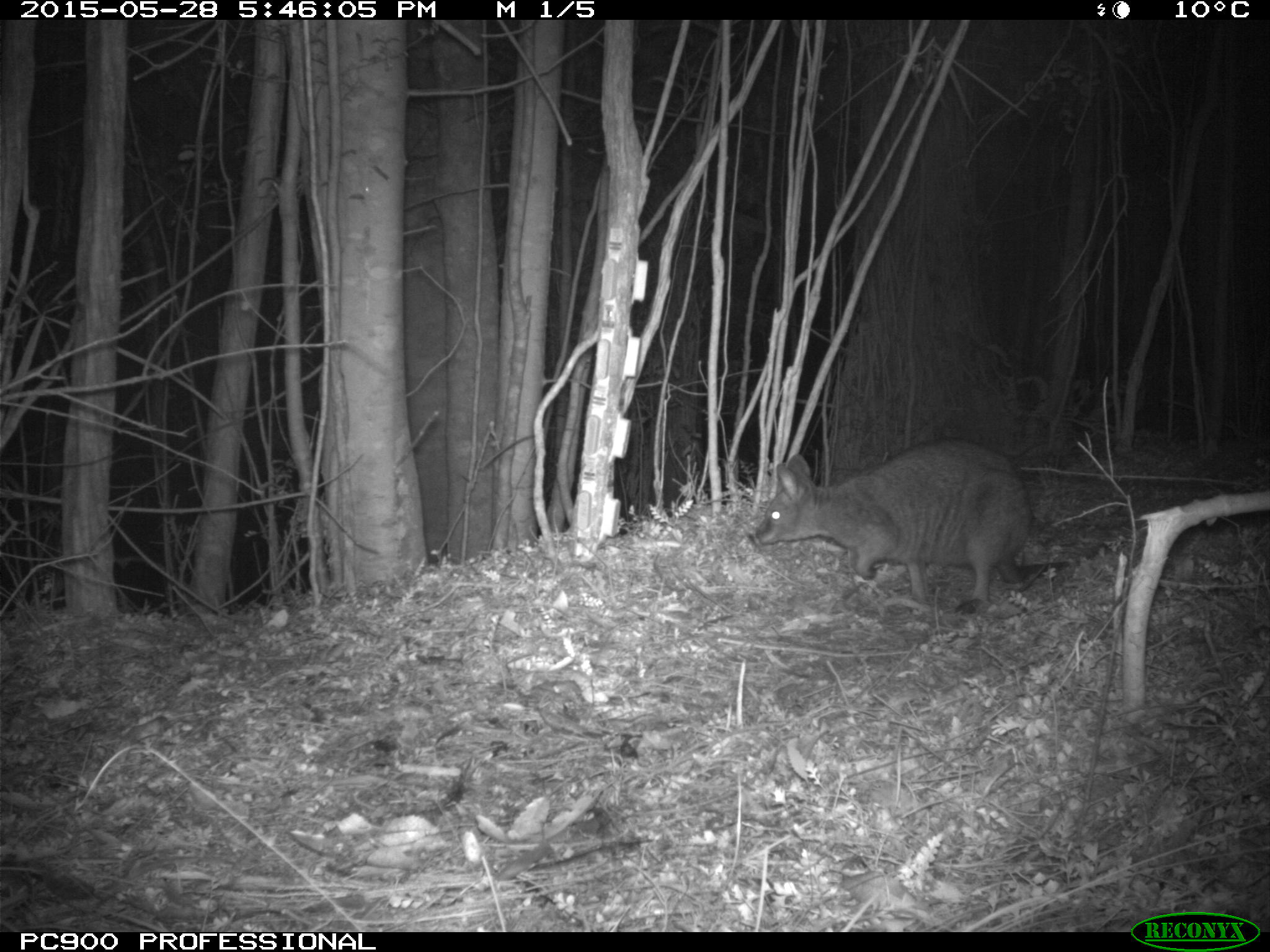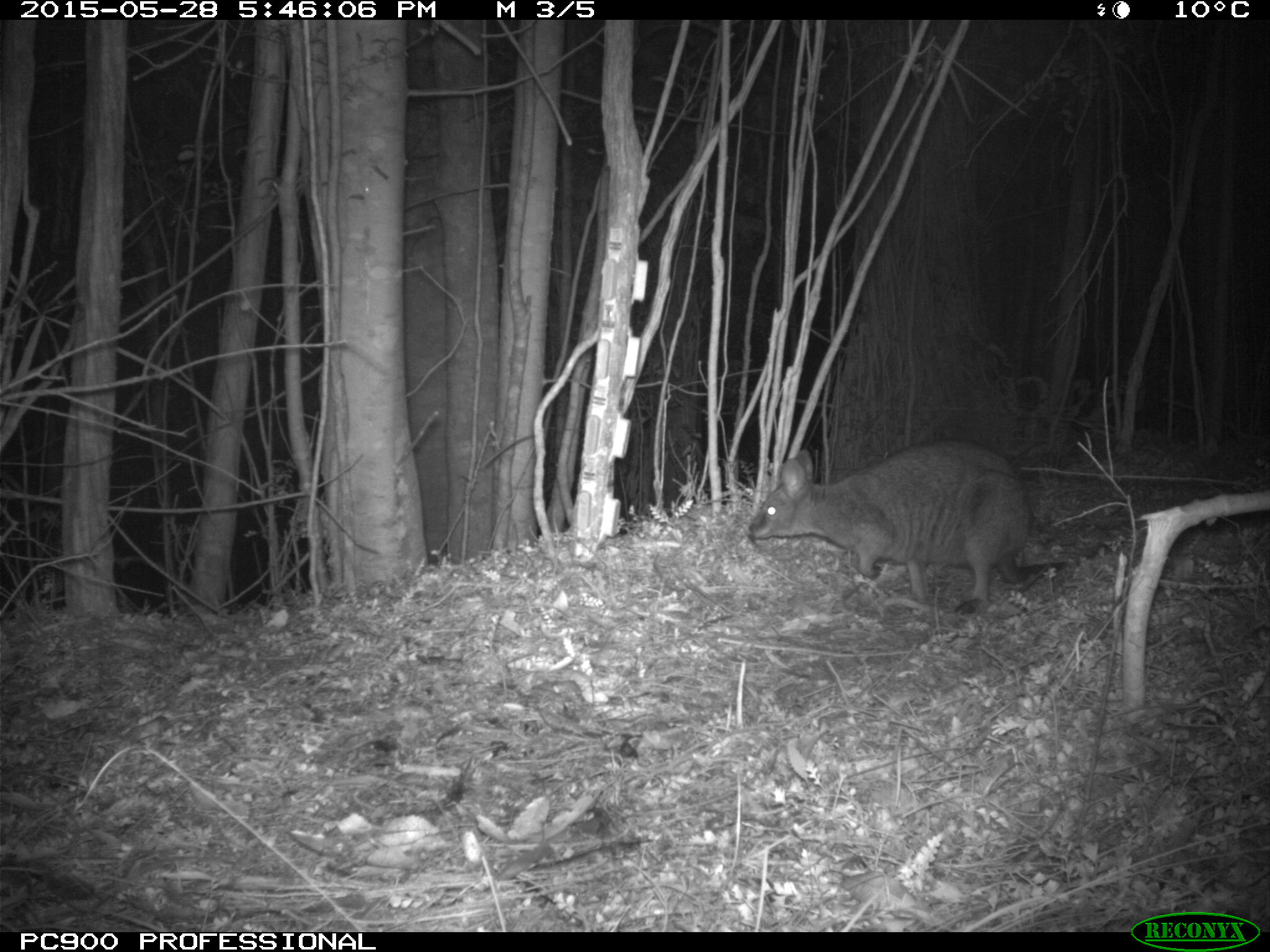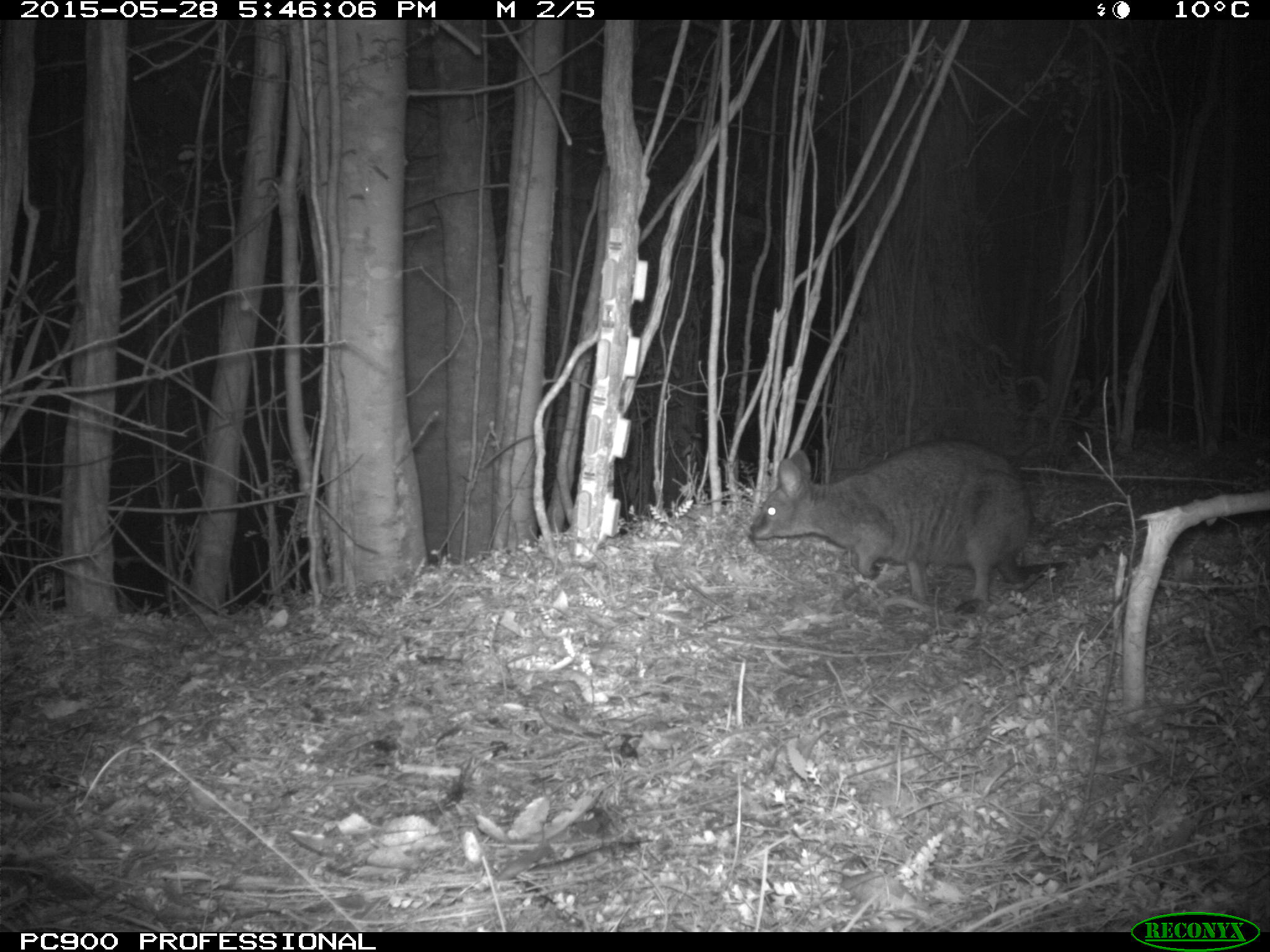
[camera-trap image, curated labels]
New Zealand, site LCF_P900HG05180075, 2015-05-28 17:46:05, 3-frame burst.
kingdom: Animalia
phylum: Chordata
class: Mammalia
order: Diprotodontia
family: Macropodidae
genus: Notamacropus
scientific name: Notamacropus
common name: wallaby